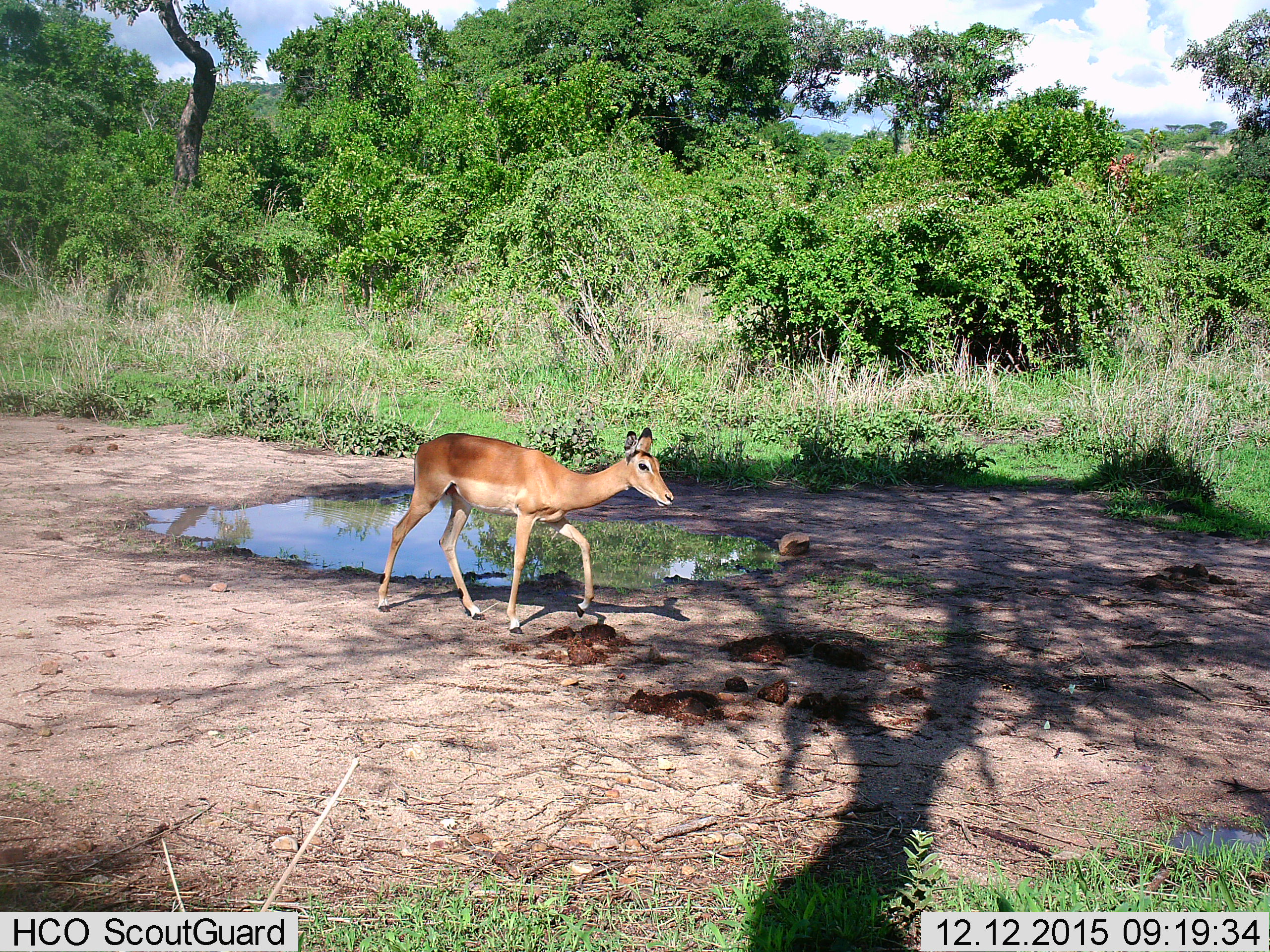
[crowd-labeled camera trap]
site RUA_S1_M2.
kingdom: Animalia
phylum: Chordata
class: Mammalia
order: Artiodactyla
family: Bovidae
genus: Aepyceros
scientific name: Aepyceros melampus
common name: impala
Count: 1.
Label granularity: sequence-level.